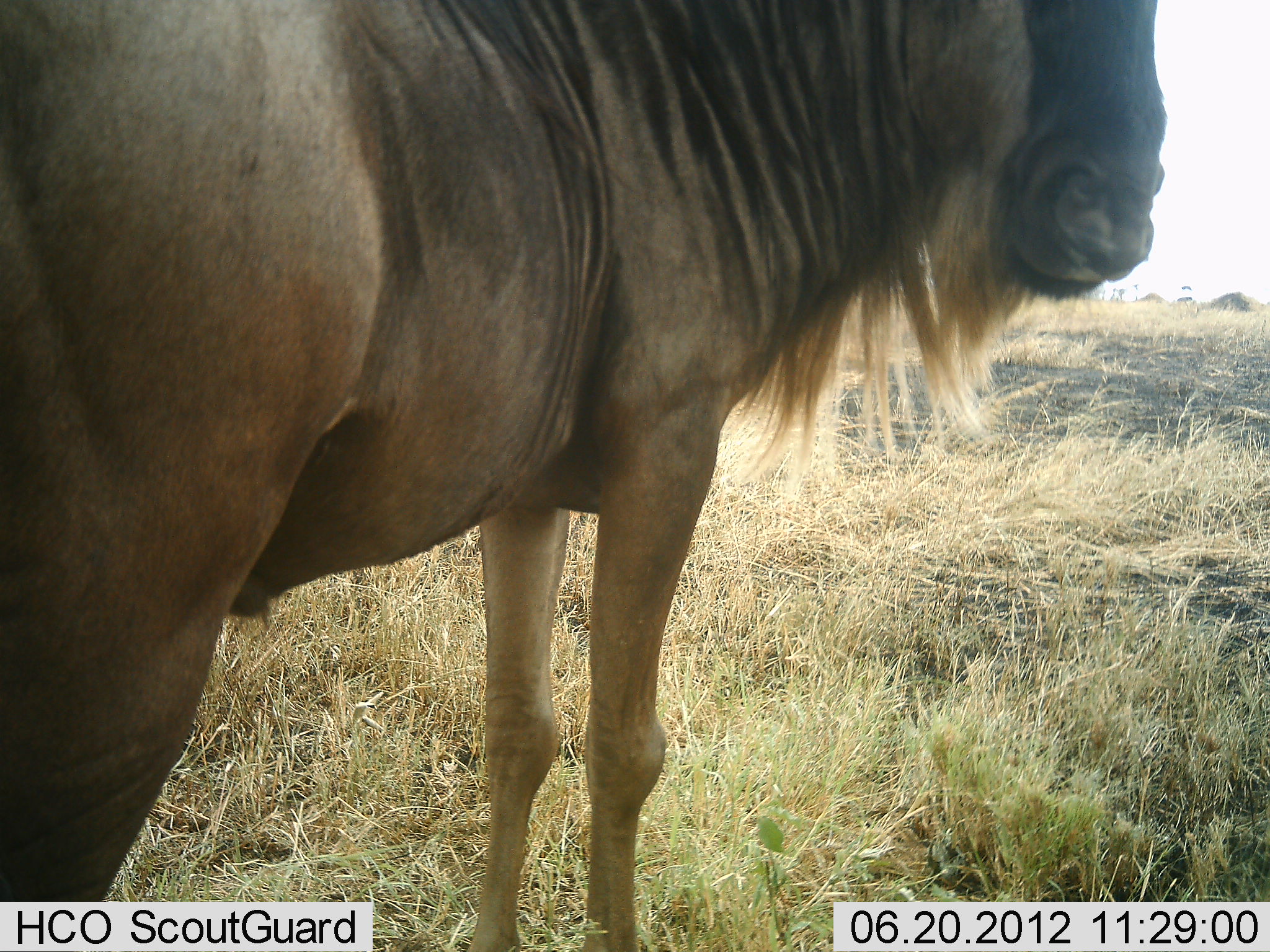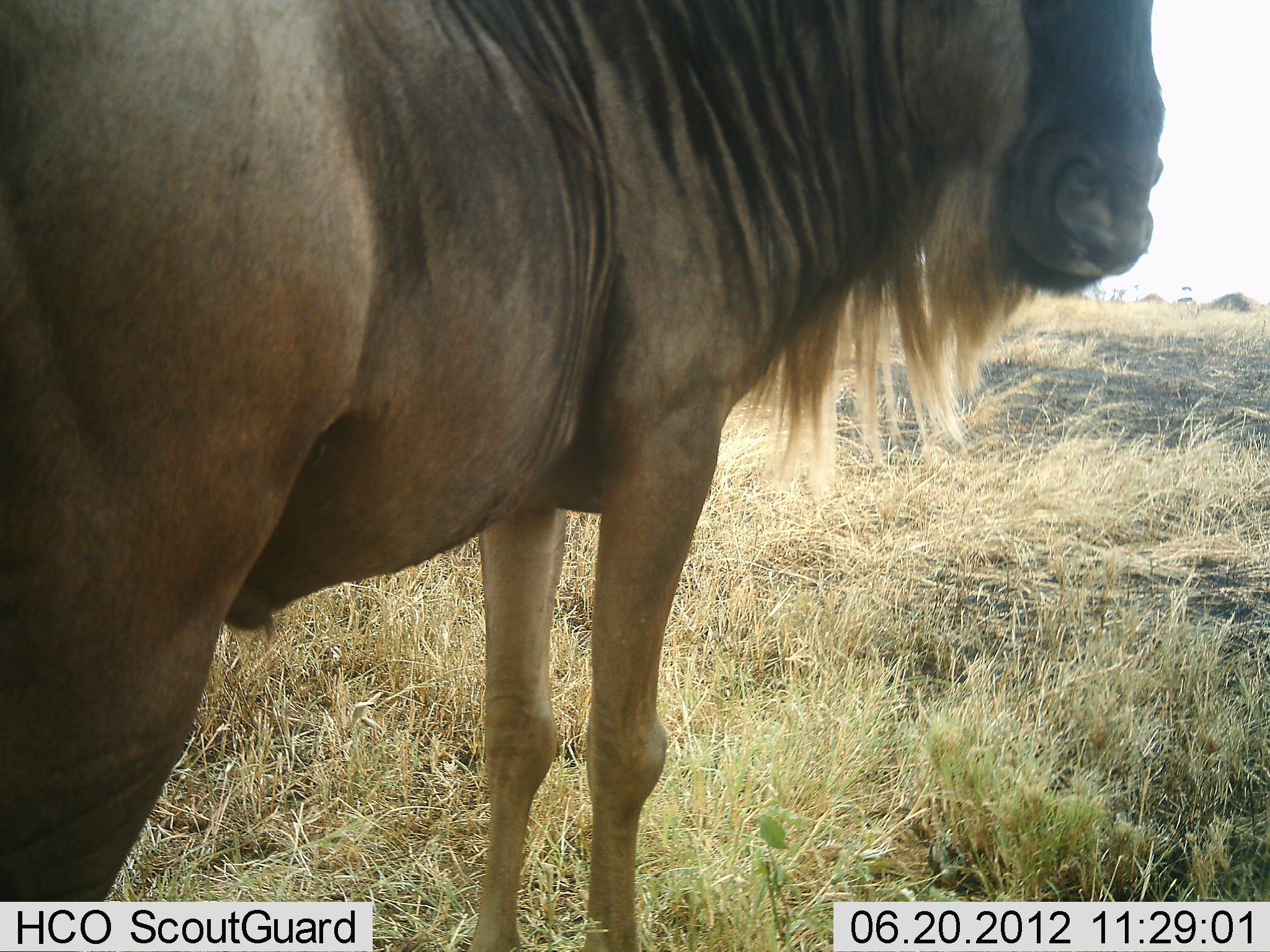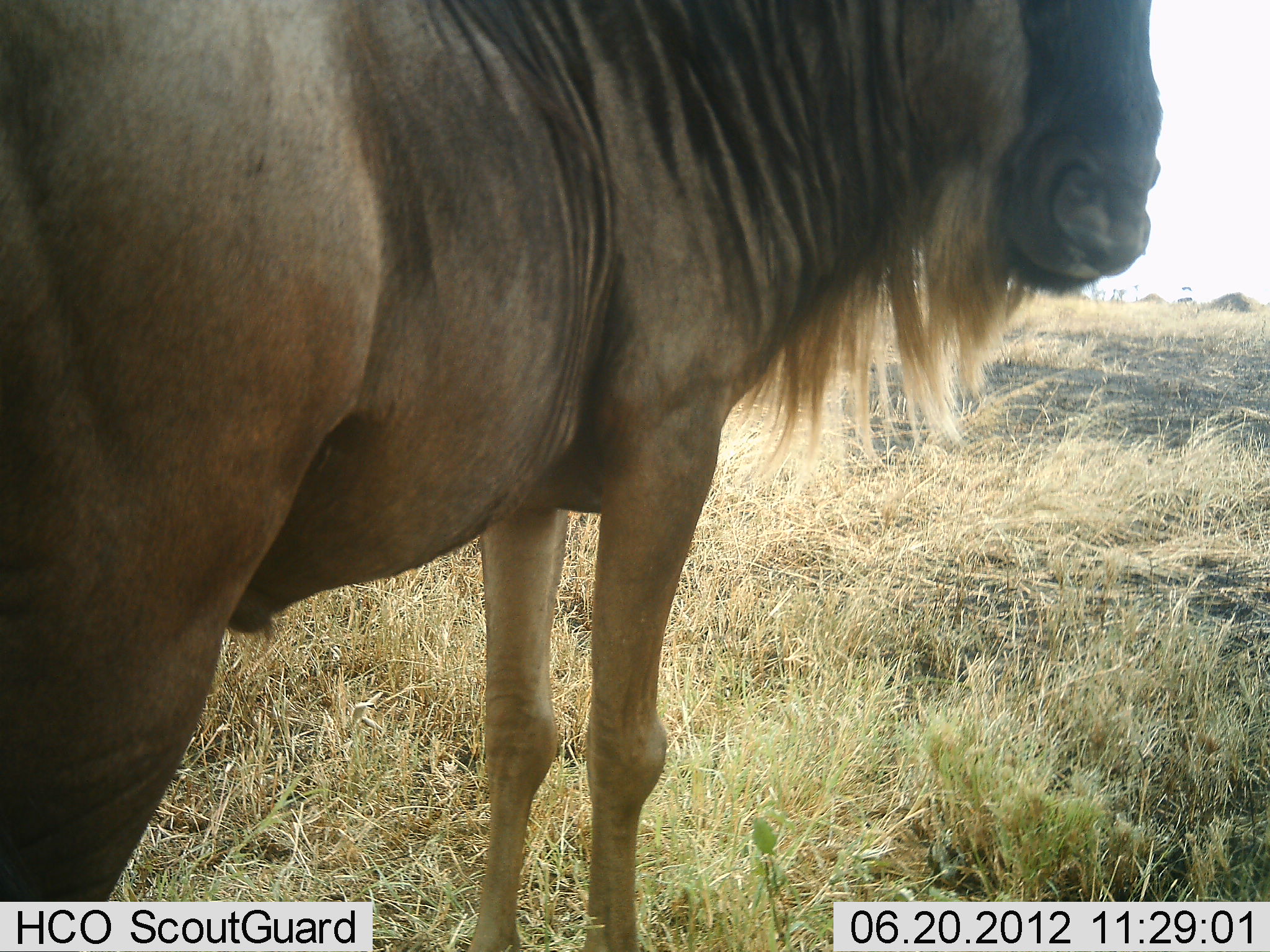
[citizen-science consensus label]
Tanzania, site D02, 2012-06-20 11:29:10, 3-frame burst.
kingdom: Animalia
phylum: Chordata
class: Mammalia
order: Artiodactyla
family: Bovidae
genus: Connochaetes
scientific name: Connochaetes taurinus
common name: blue wildebeest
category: wildebeest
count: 1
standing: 100%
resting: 0%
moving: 0%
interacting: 0%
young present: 0%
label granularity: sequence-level